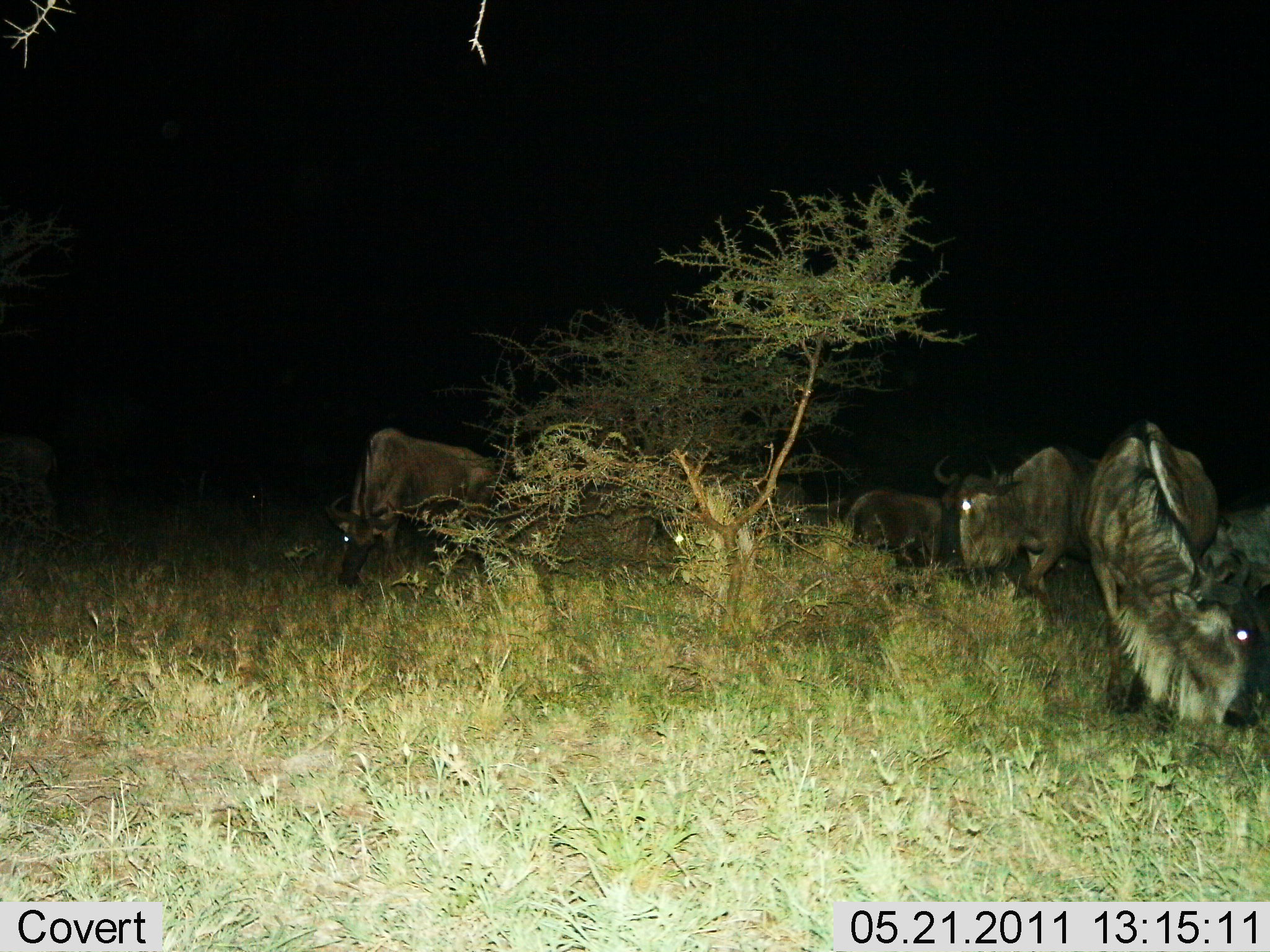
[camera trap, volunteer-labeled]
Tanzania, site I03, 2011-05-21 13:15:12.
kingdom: Animalia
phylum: Chordata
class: Mammalia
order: Artiodactyla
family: Bovidae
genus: Connochaetes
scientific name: Connochaetes taurinus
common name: blue wildebeest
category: wildebeest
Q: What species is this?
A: Wildebeest (blue wildebeest) (Connochaetes taurinus).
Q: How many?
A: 5.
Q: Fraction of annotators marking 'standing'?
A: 40%.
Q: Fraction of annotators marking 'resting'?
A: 10%.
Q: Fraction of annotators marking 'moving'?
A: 10%.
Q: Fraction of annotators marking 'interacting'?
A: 0%.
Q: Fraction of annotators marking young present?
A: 0%.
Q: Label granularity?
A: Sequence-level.